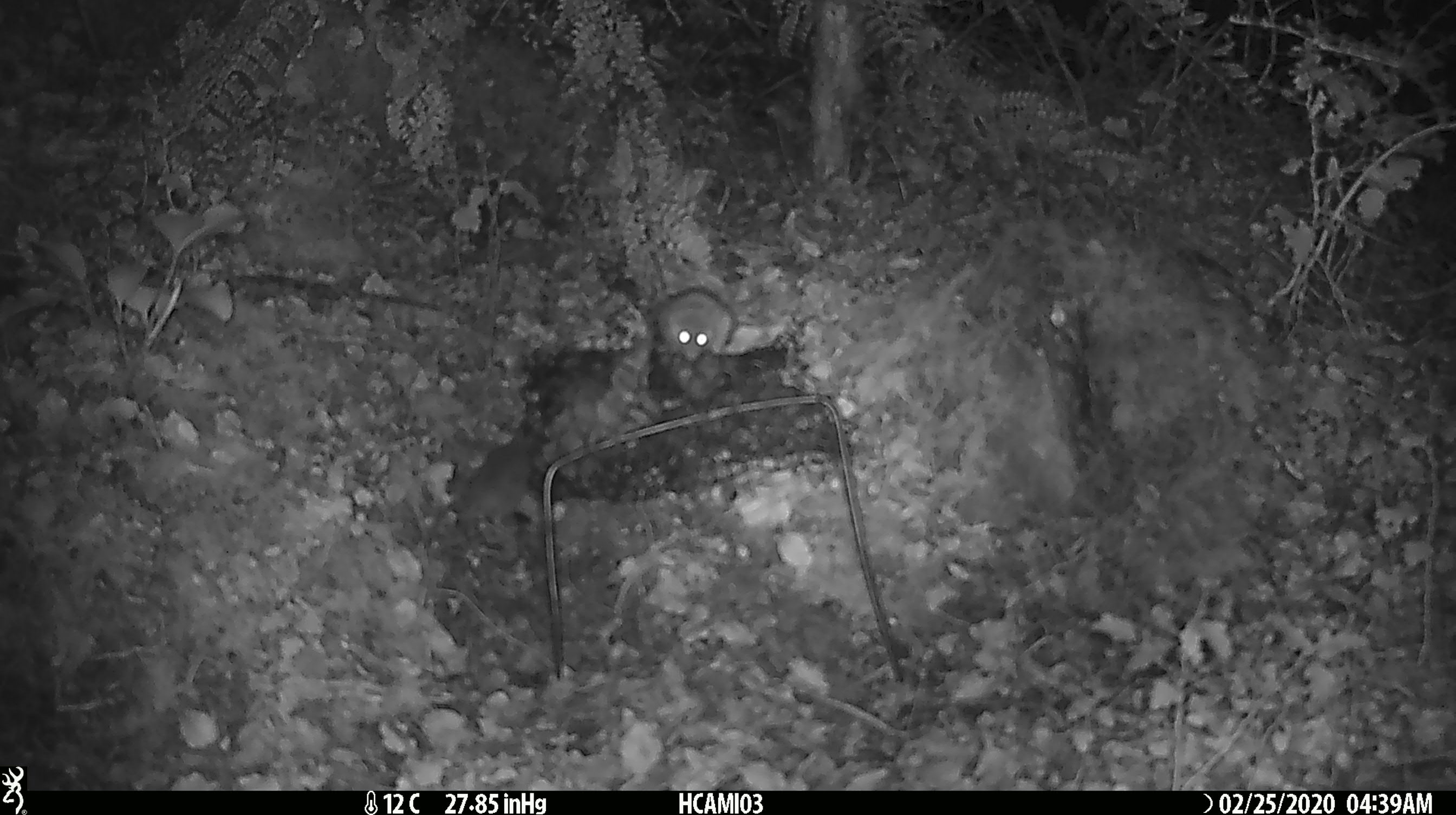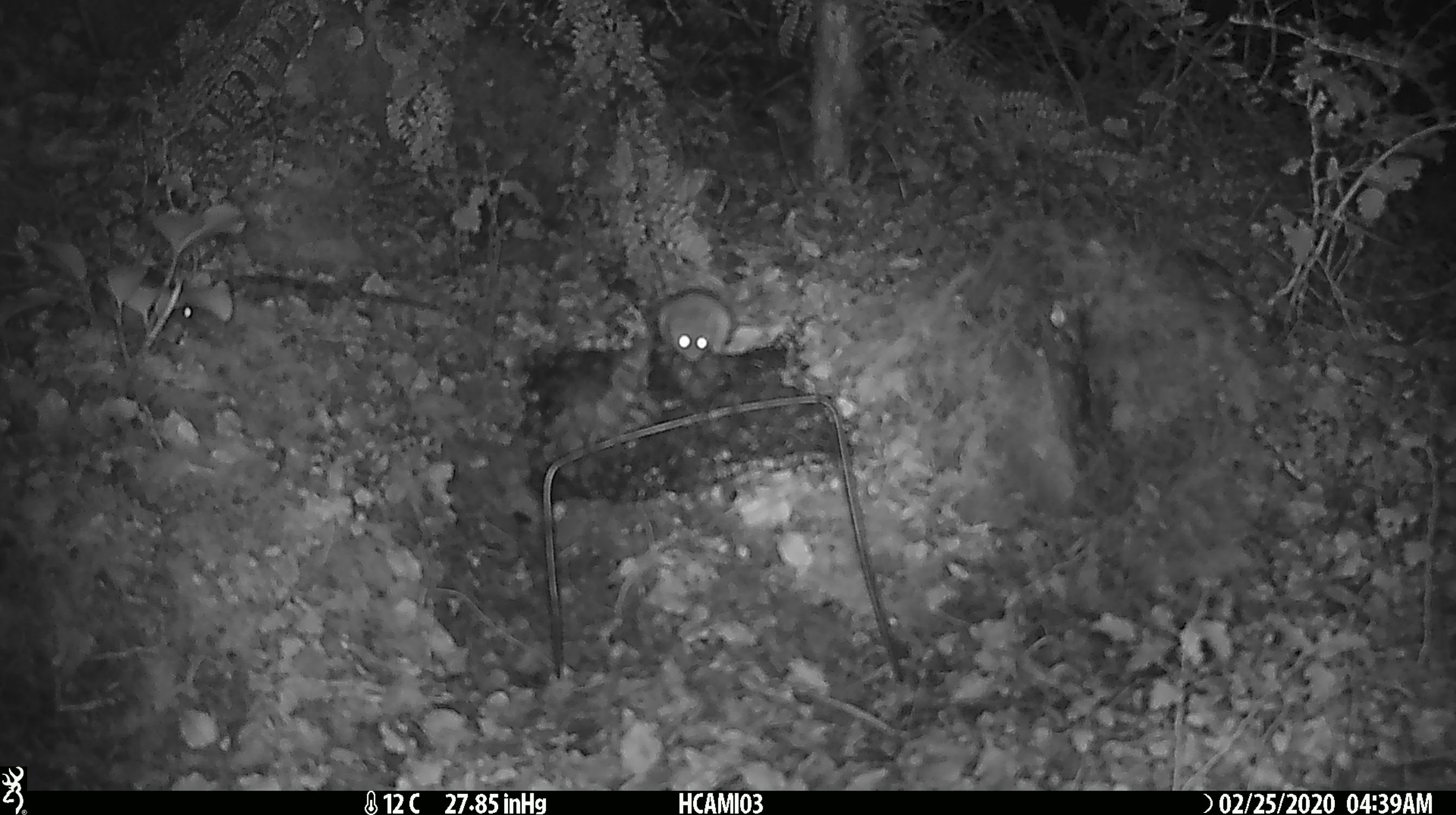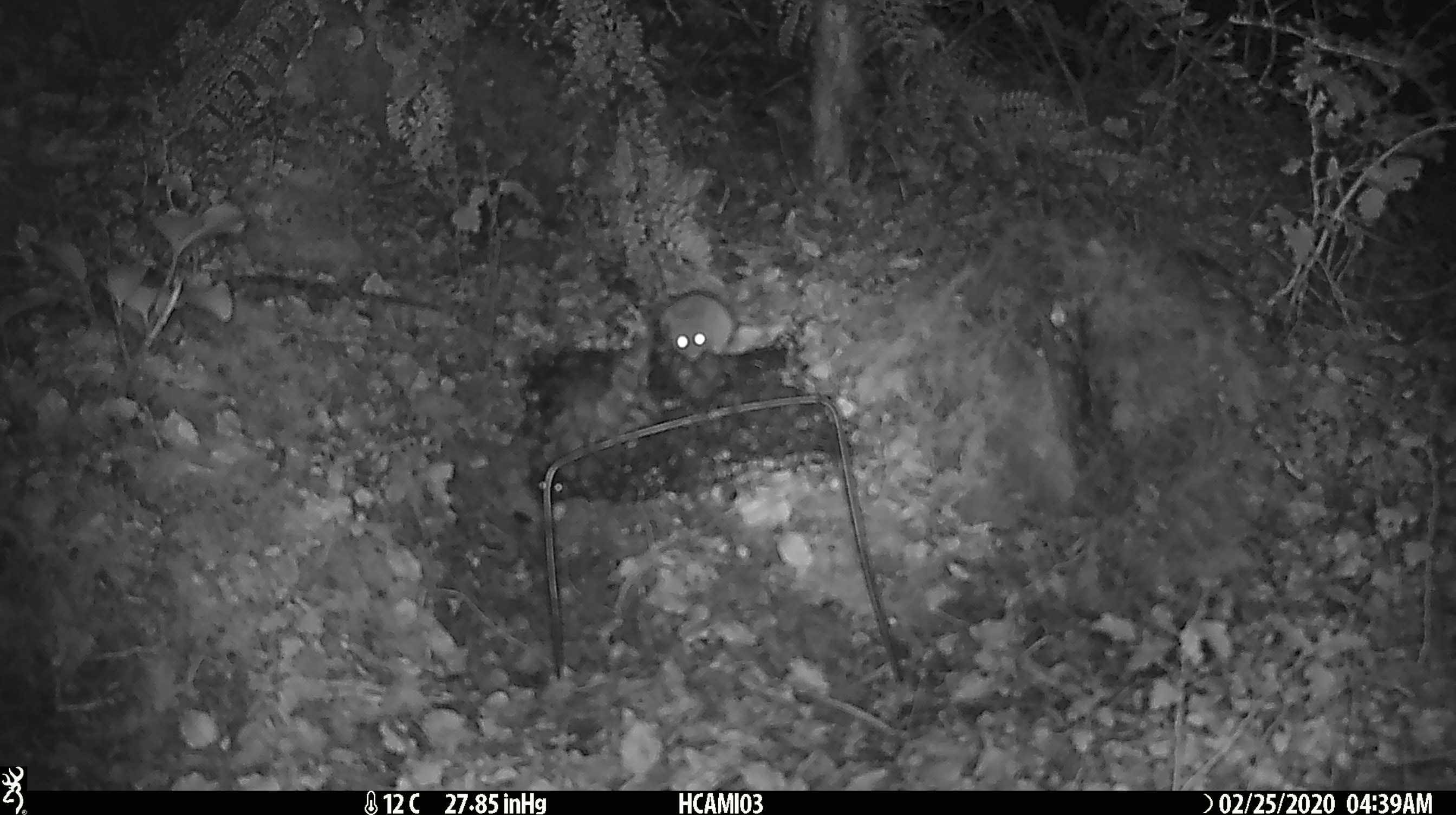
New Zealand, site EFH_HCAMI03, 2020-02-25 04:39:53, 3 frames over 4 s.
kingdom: Animalia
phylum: Chordata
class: Mammalia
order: Rodentia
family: Muridae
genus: Mus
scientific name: Mus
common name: mouse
Mouse (Mus).